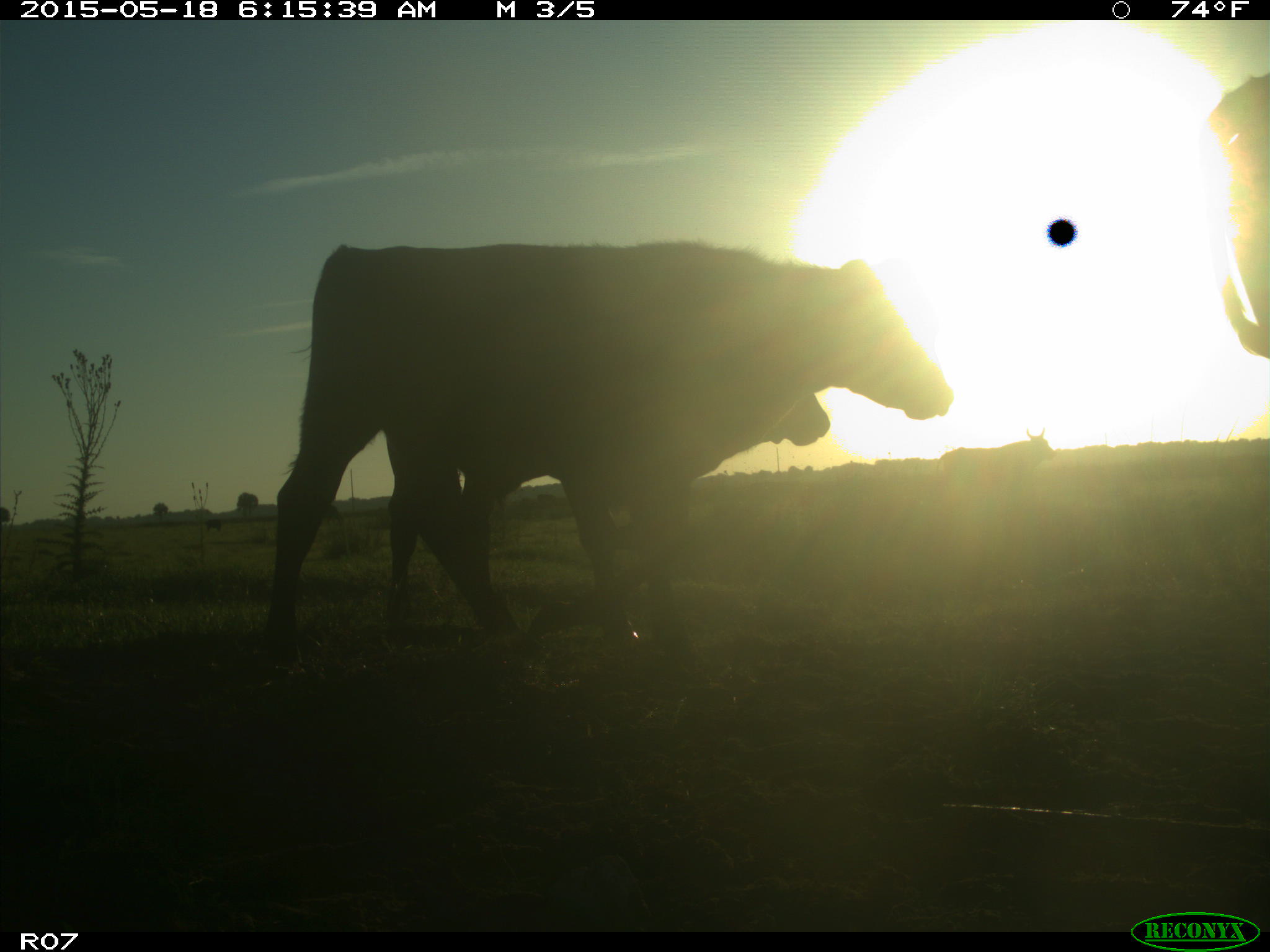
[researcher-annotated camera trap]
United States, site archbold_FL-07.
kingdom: Animalia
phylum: Chordata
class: Mammalia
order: Artiodactyla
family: Bovidae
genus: Bos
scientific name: Bos taurus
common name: domestic cow